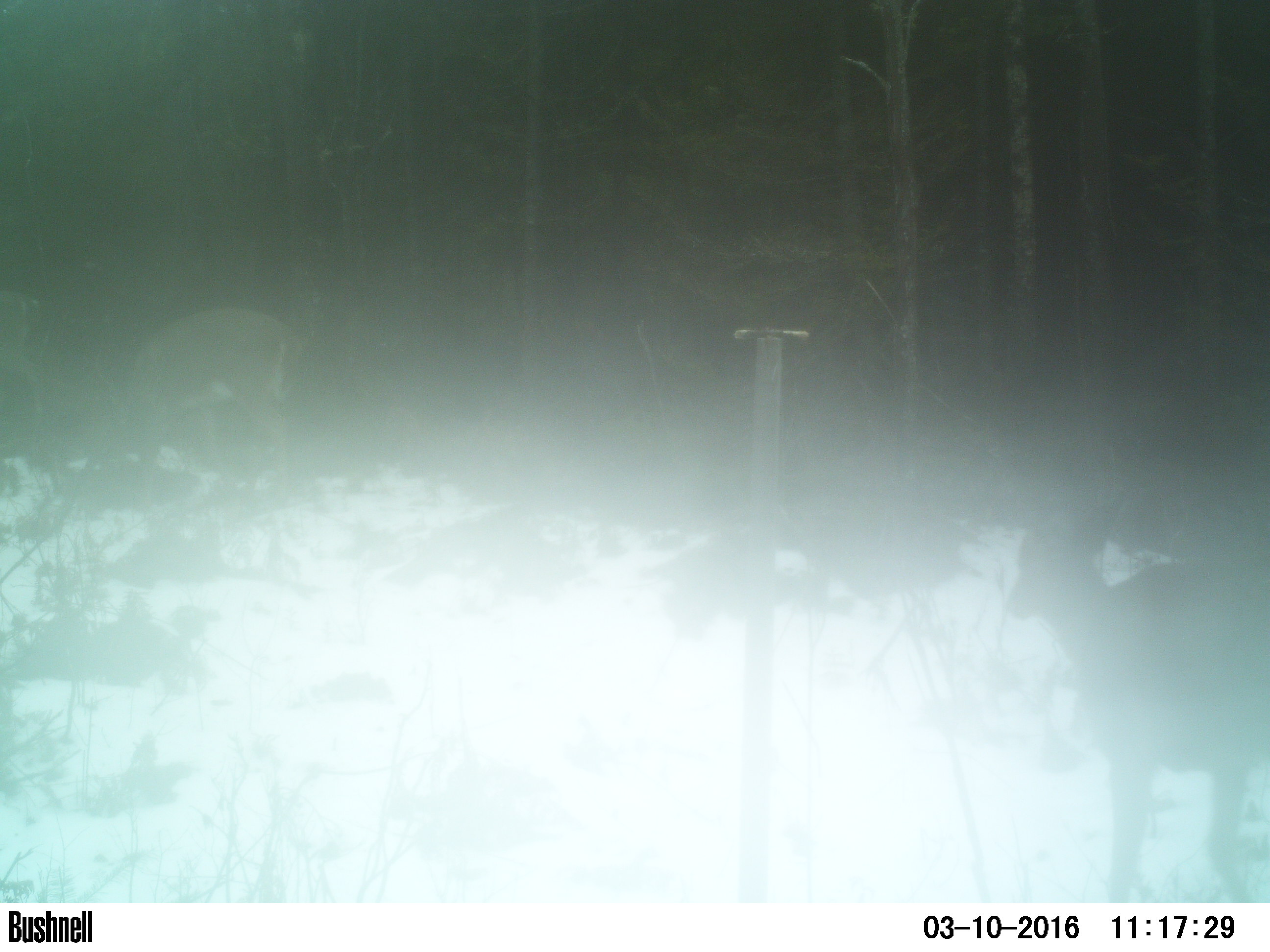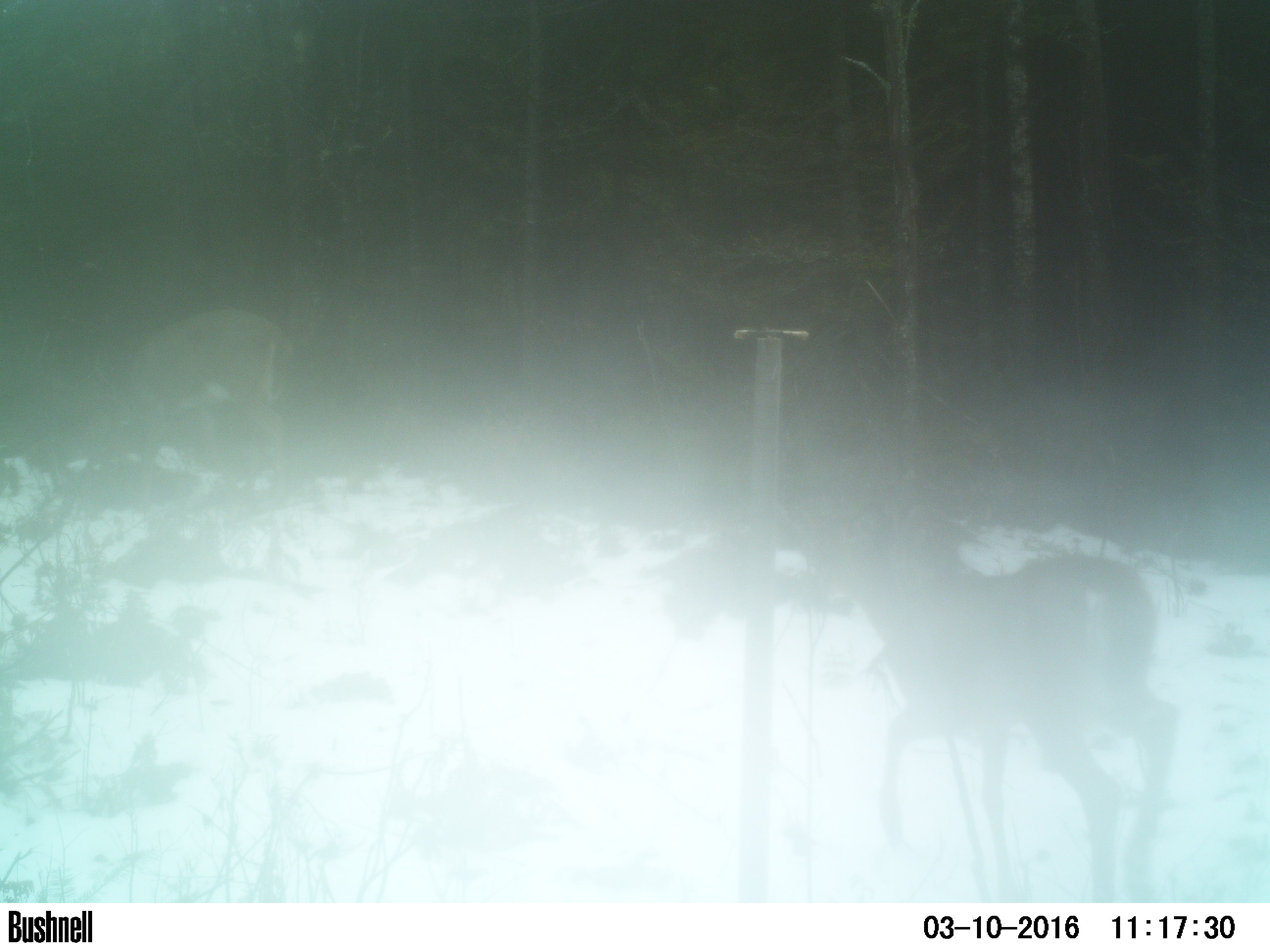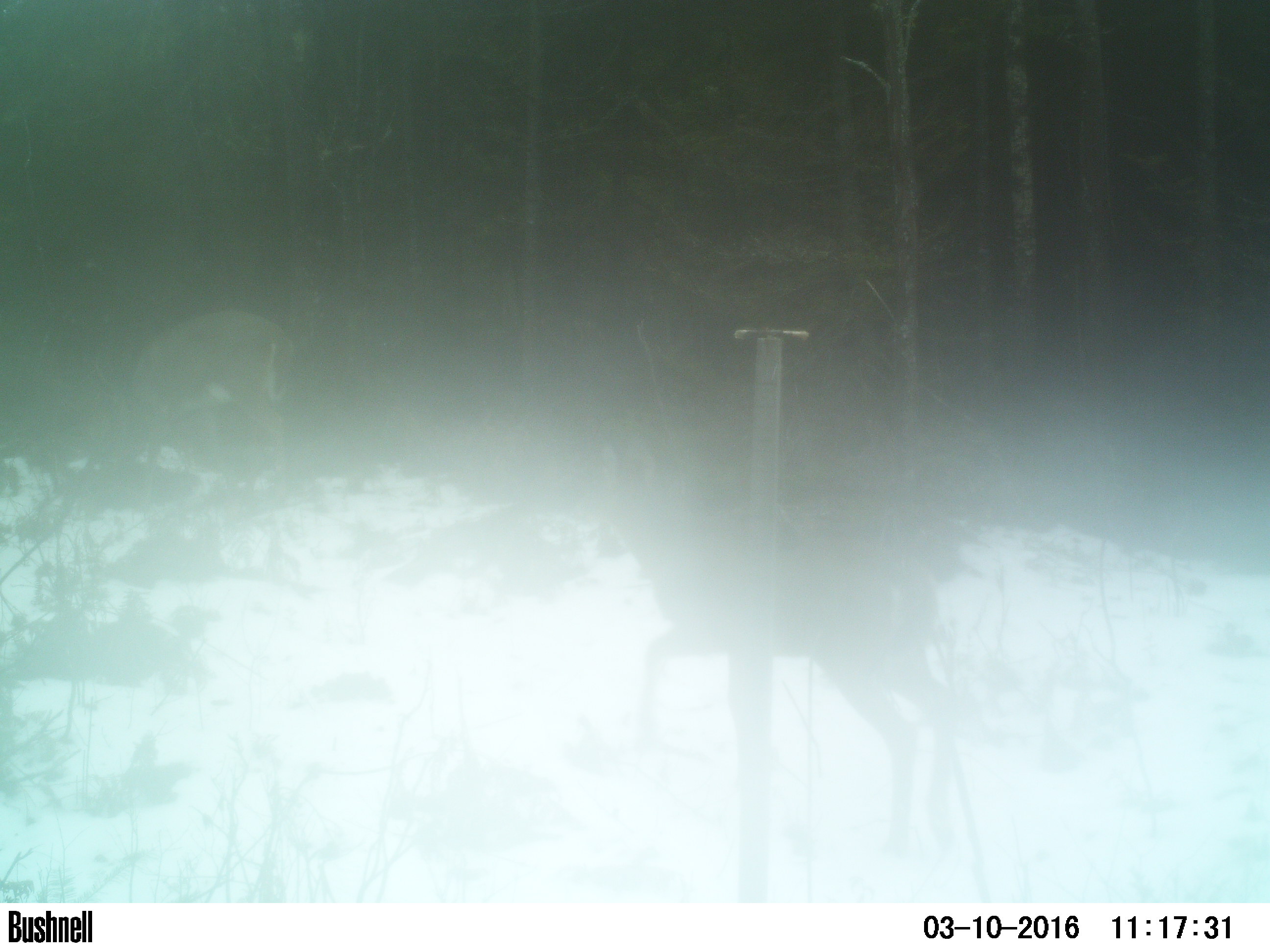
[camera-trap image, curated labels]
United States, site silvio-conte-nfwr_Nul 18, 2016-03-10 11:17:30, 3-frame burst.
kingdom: Animalia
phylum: Chordata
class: Mammalia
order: Artiodactyla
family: Cervidae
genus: Odocoileus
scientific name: Odocoileus virginianus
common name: white-tailed deer